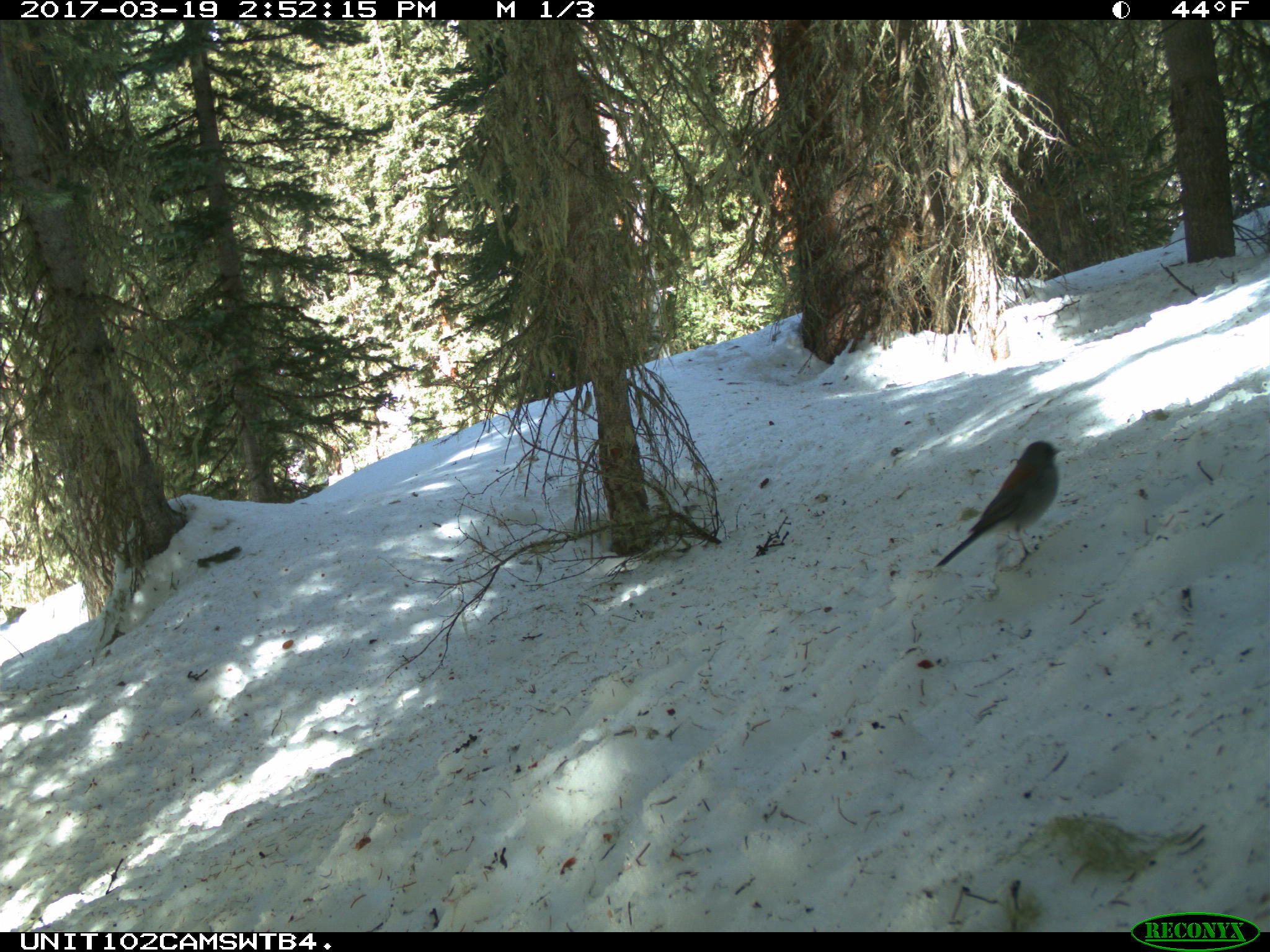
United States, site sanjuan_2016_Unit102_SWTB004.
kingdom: Animalia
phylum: Chordata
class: Aves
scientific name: Aves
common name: birds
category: unidentified bird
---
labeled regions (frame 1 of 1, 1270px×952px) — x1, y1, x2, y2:
animal: 933, 440, 1064, 567